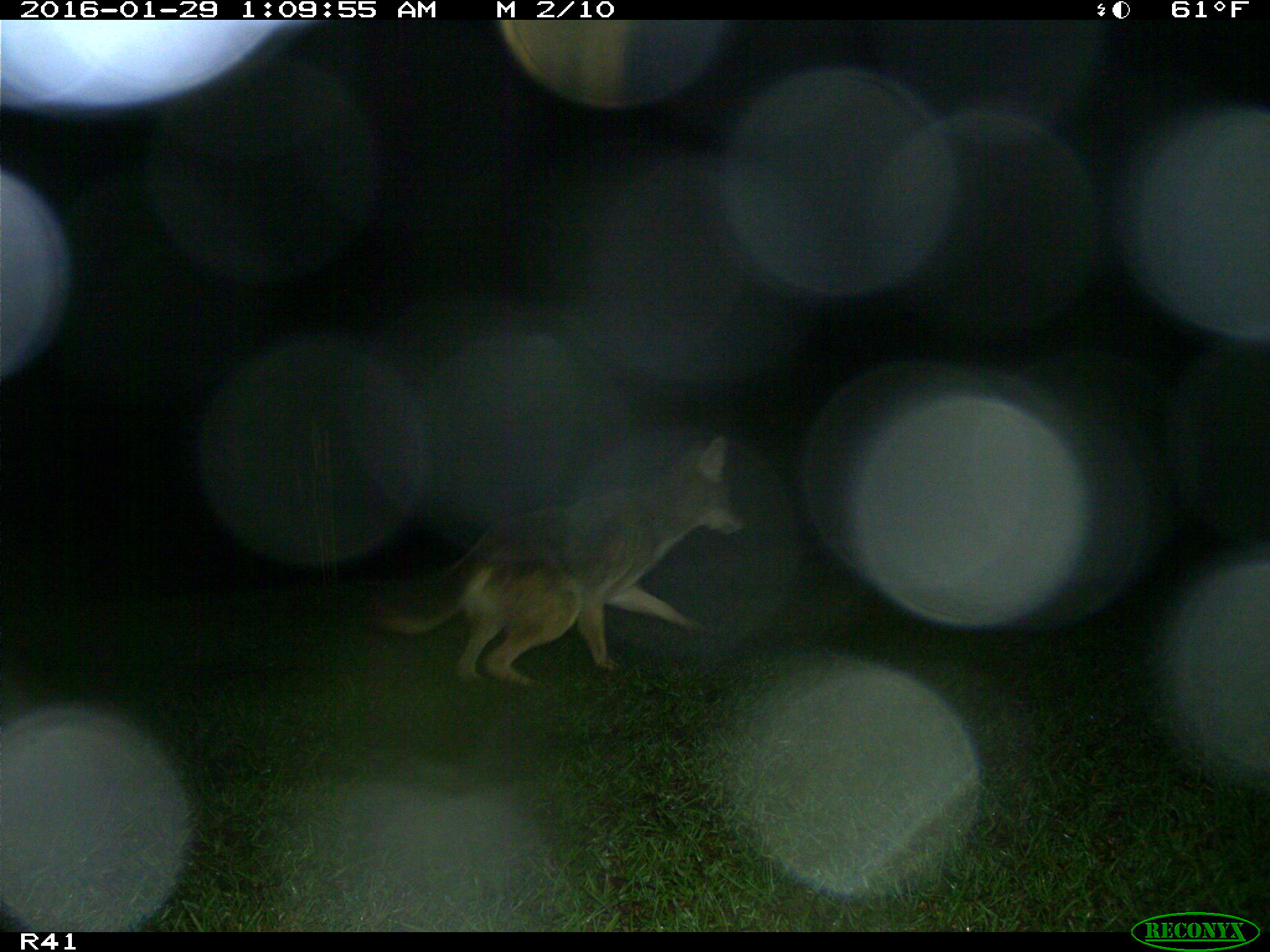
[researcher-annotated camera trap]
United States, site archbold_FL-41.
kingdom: Animalia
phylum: Chordata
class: Mammalia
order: Carnivora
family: Canidae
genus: Canis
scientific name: Canis latrans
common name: coyote